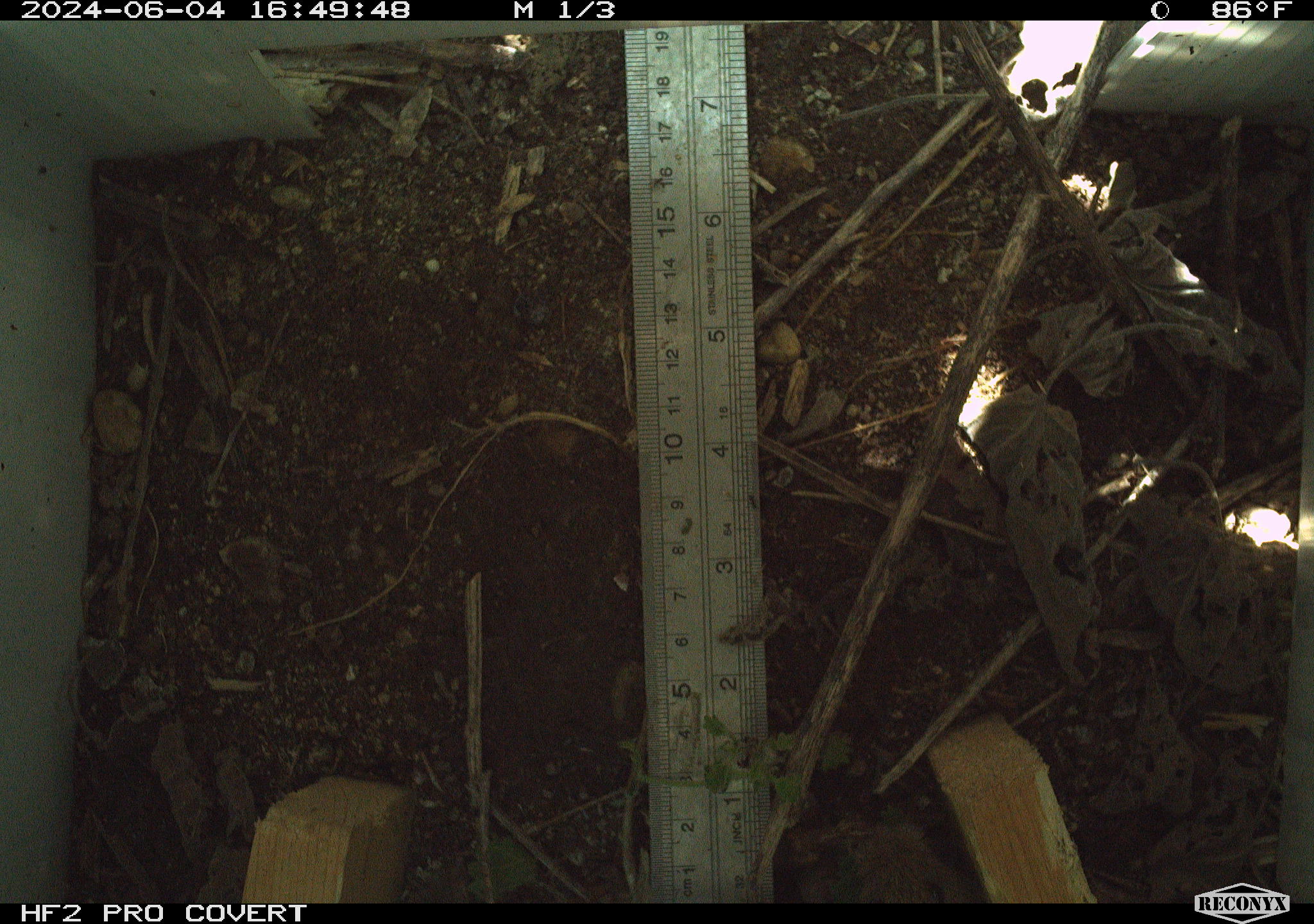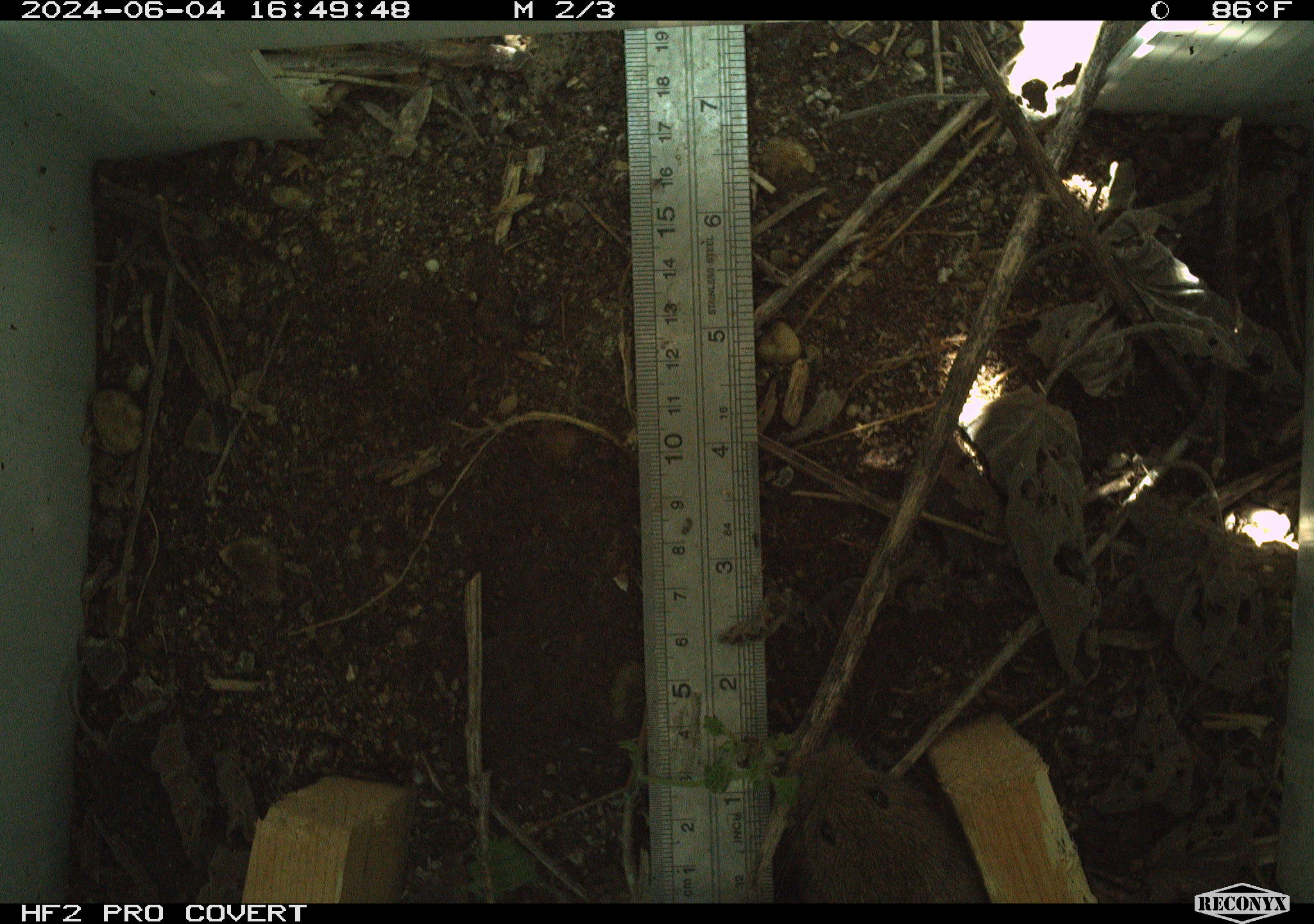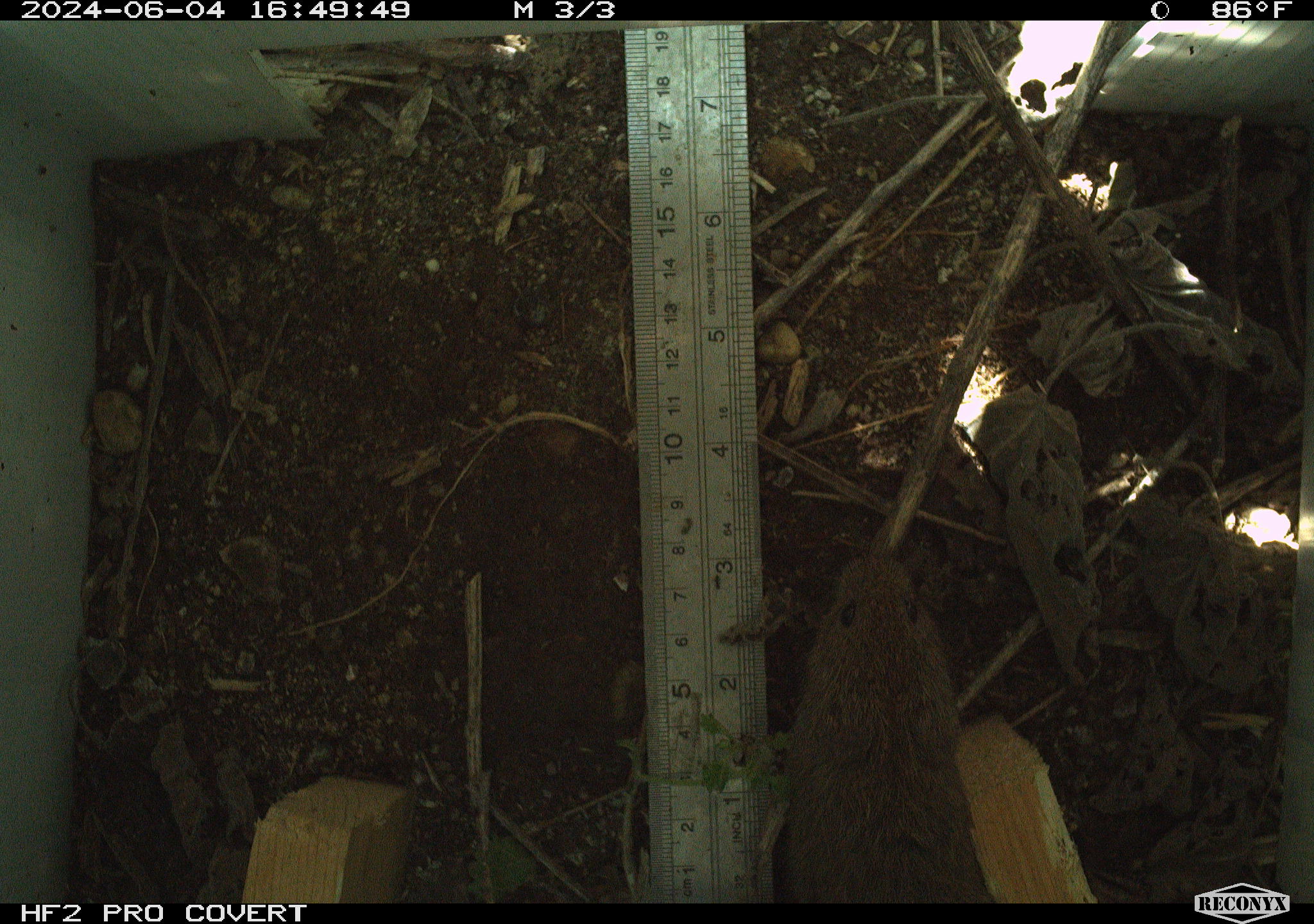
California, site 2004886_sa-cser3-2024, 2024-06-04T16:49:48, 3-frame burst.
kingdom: Animalia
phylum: Chordata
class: Mammalia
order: Rodentia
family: Cricetidae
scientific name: Cricetidae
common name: hamsters, voles, lemmings, and allies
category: cricetidae family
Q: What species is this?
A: Cricetidae family (hamsters, voles, lemmings, and allies) (Cricetidae).